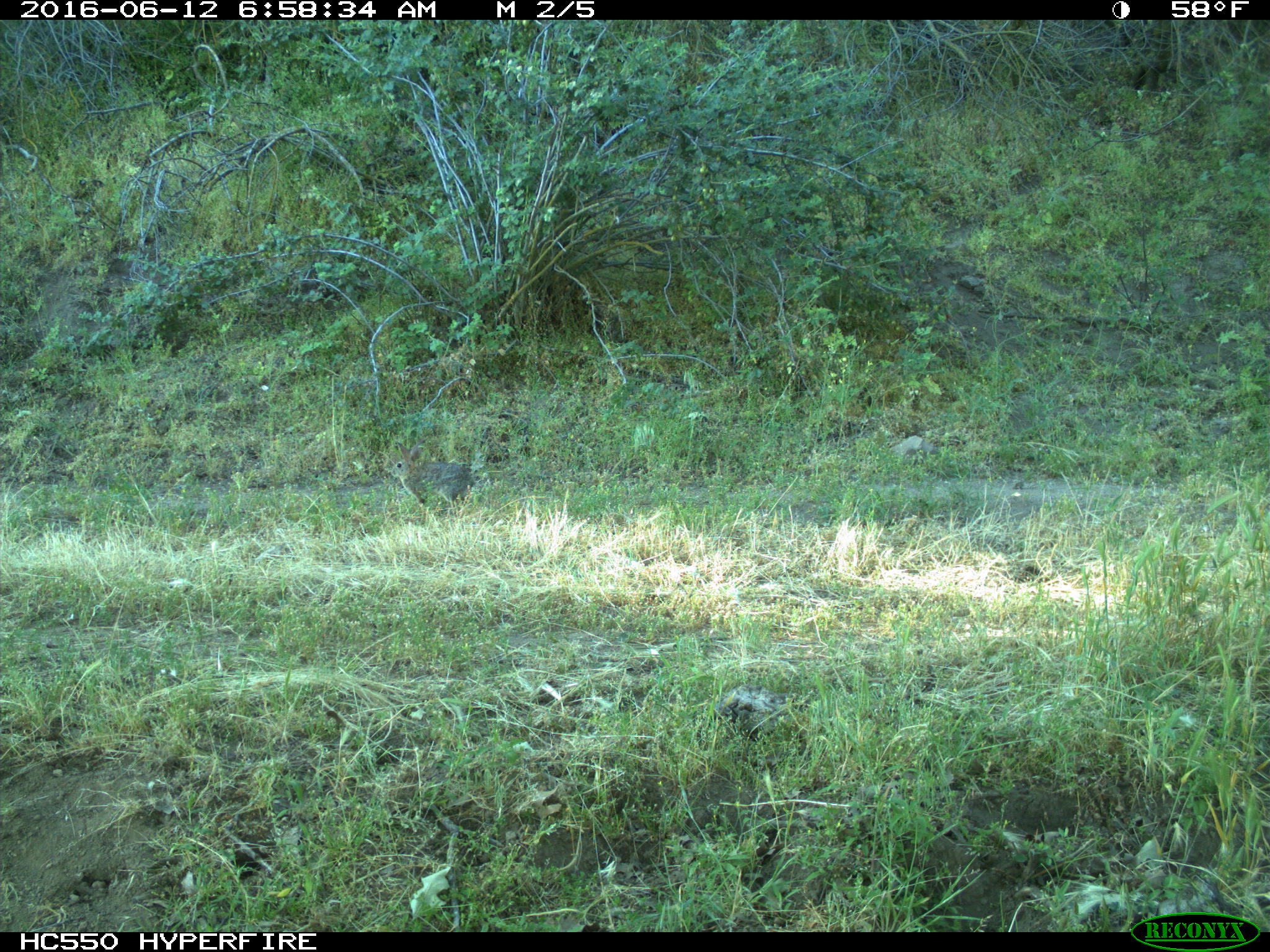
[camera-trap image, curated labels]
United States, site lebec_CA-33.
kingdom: Animalia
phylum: Chordata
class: Mammalia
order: Lagomorpha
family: Leporidae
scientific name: Leporidae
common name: rabbits and hares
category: unidentified rabbit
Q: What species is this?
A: Unidentified rabbit (rabbits and hares) (Leporidae).